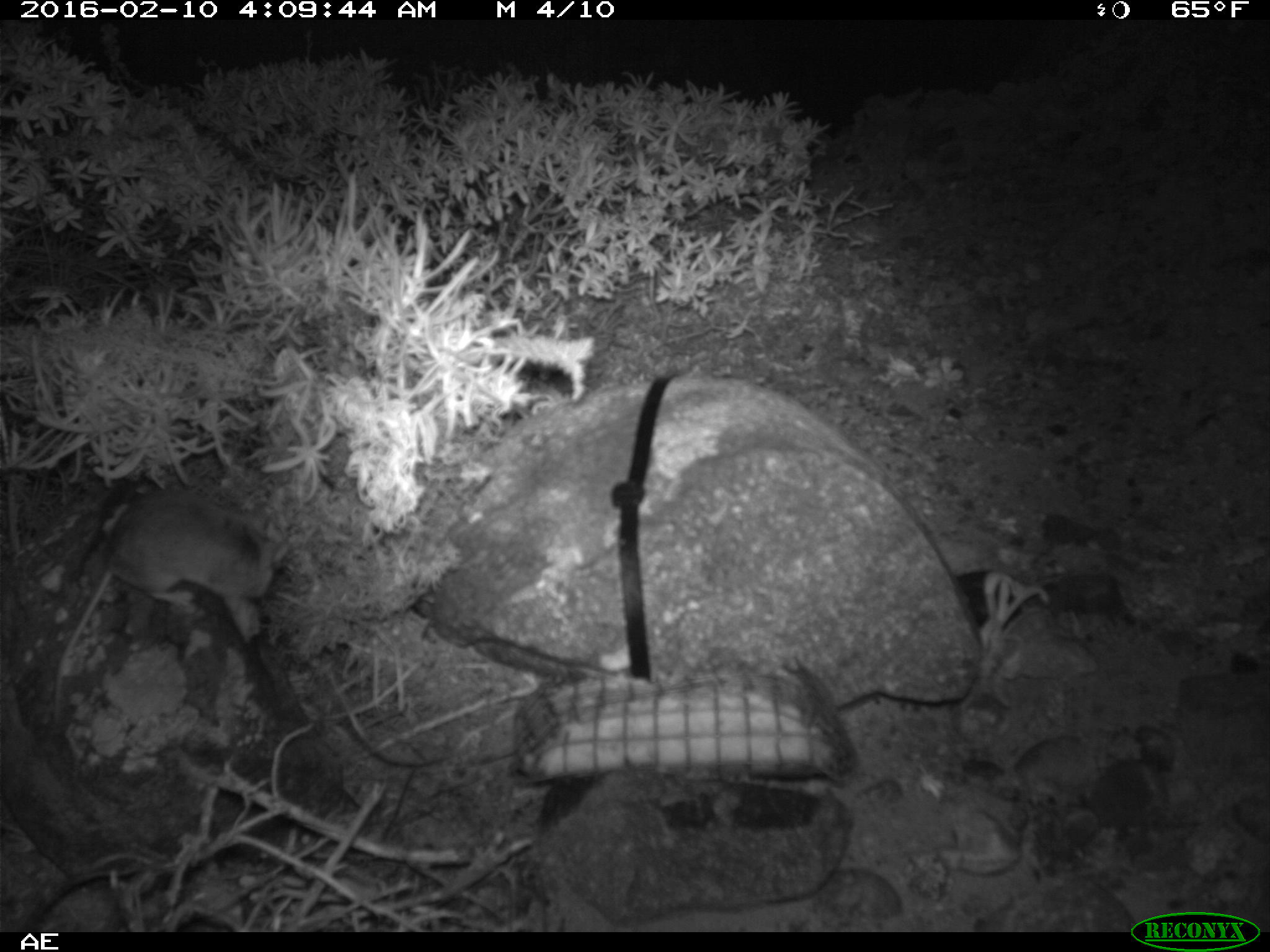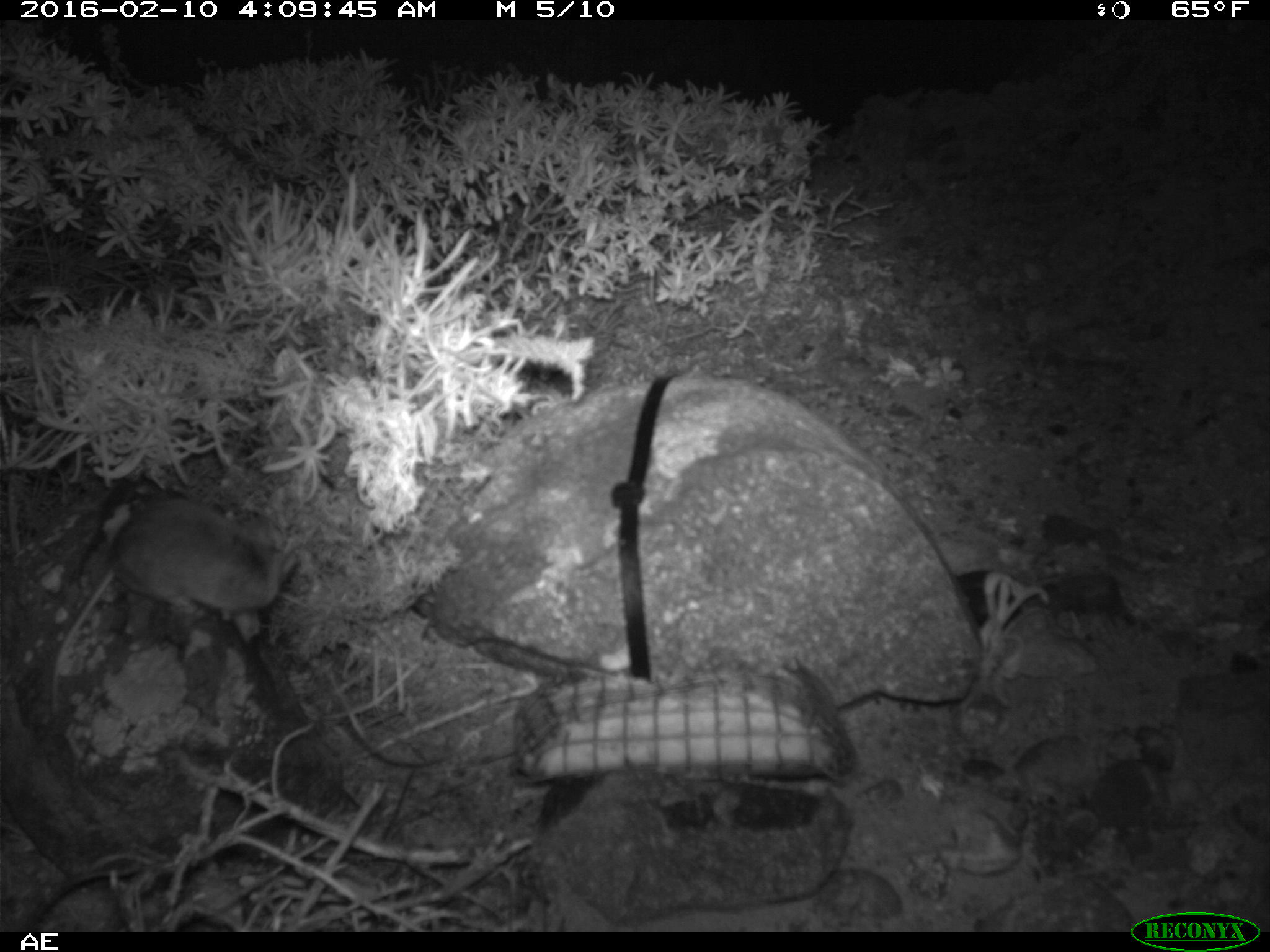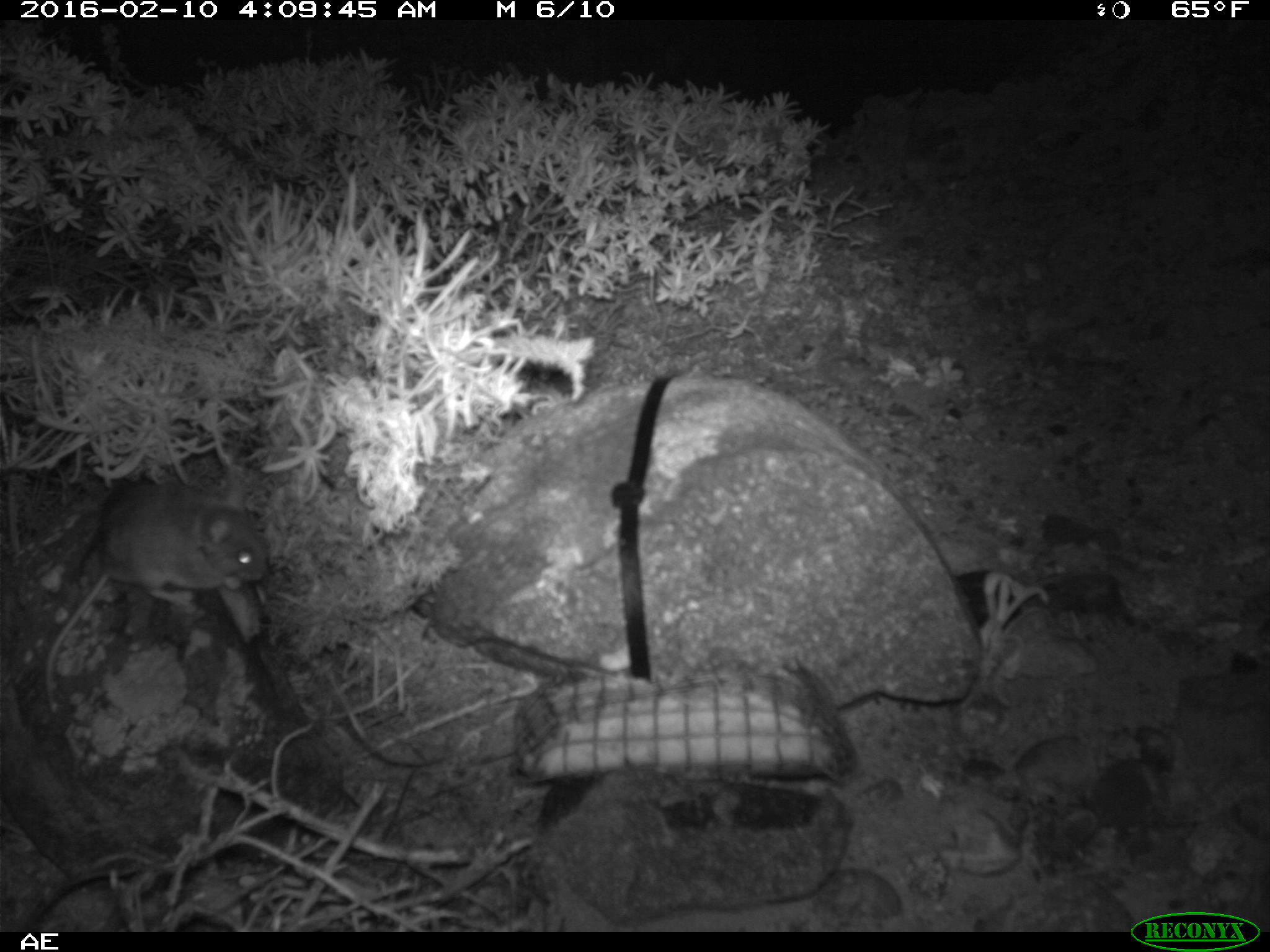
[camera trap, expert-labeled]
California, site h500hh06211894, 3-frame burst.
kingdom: Animalia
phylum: Chordata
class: Mammalia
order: Rodentia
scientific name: Rodentia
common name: rodent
Rodent (Rodentia).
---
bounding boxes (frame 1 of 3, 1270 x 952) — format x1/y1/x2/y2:
rodent: 47/479/295/724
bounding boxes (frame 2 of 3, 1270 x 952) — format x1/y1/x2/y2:
rodent: 48/498/296/716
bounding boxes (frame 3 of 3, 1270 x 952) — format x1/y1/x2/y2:
rodent: 43/473/268/715